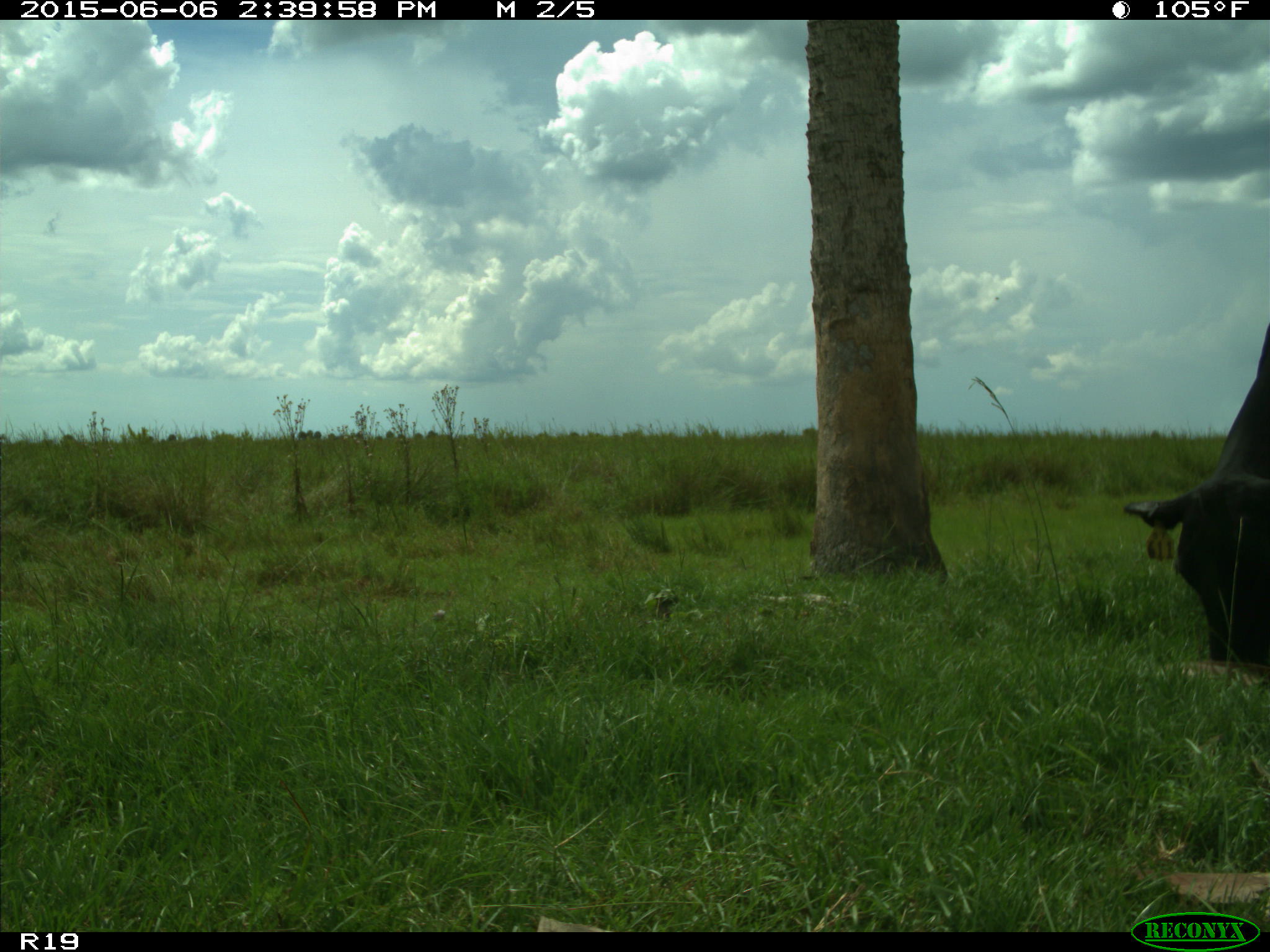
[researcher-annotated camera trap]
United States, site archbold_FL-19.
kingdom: Animalia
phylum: Chordata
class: Mammalia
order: Artiodactyla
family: Bovidae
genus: Bos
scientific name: Bos taurus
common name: domestic cow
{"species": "Bos taurus (domestic cow)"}